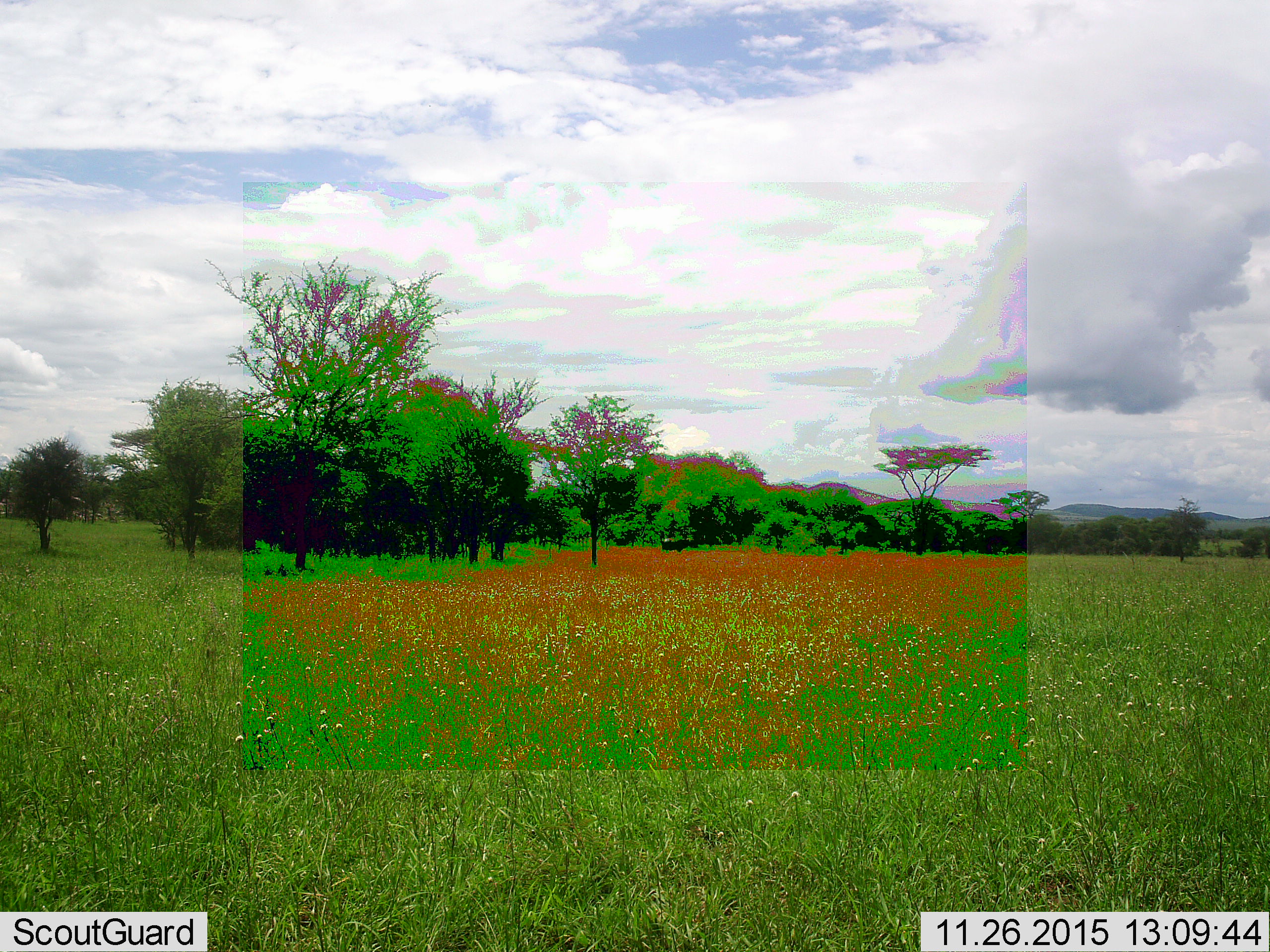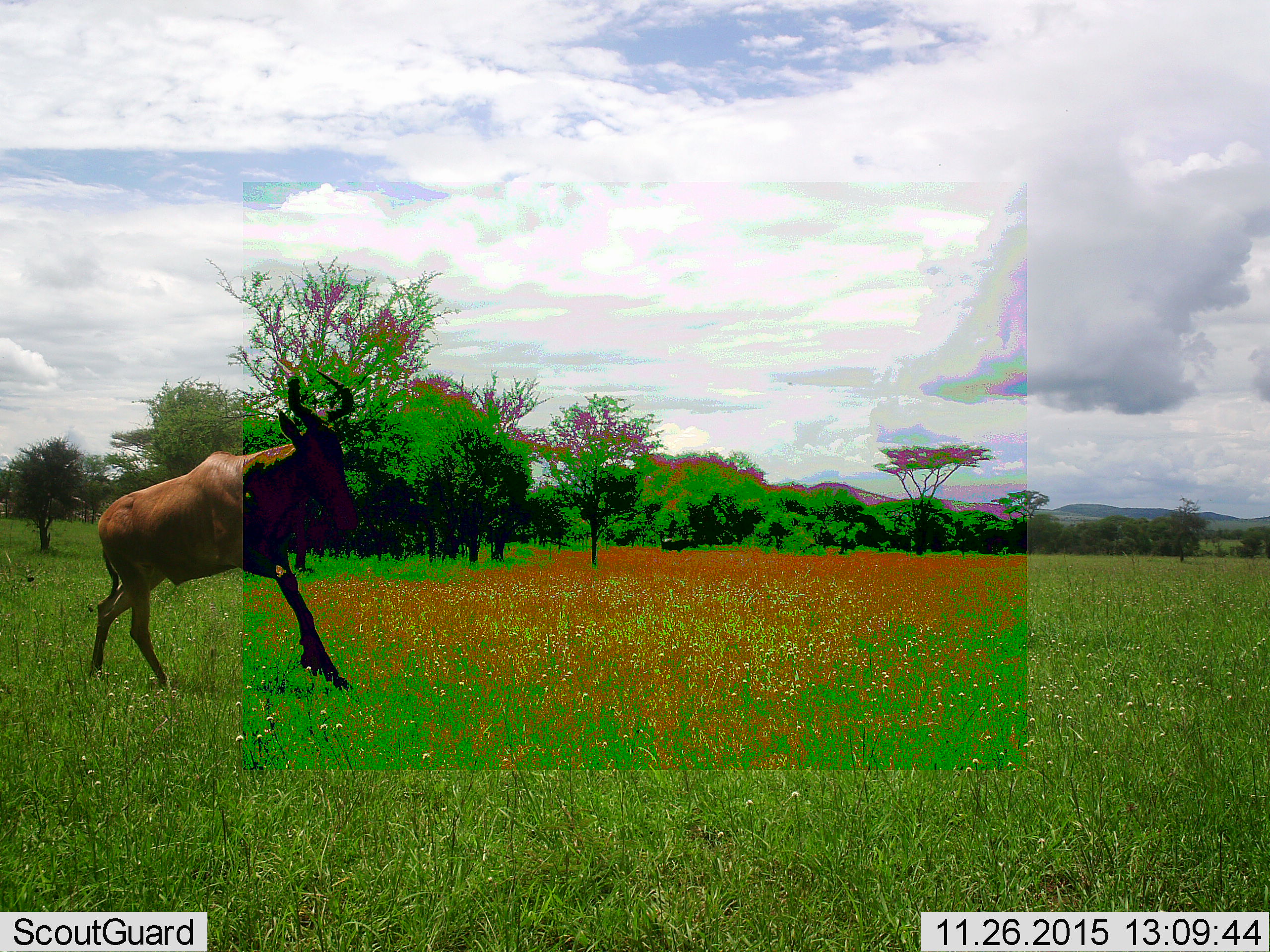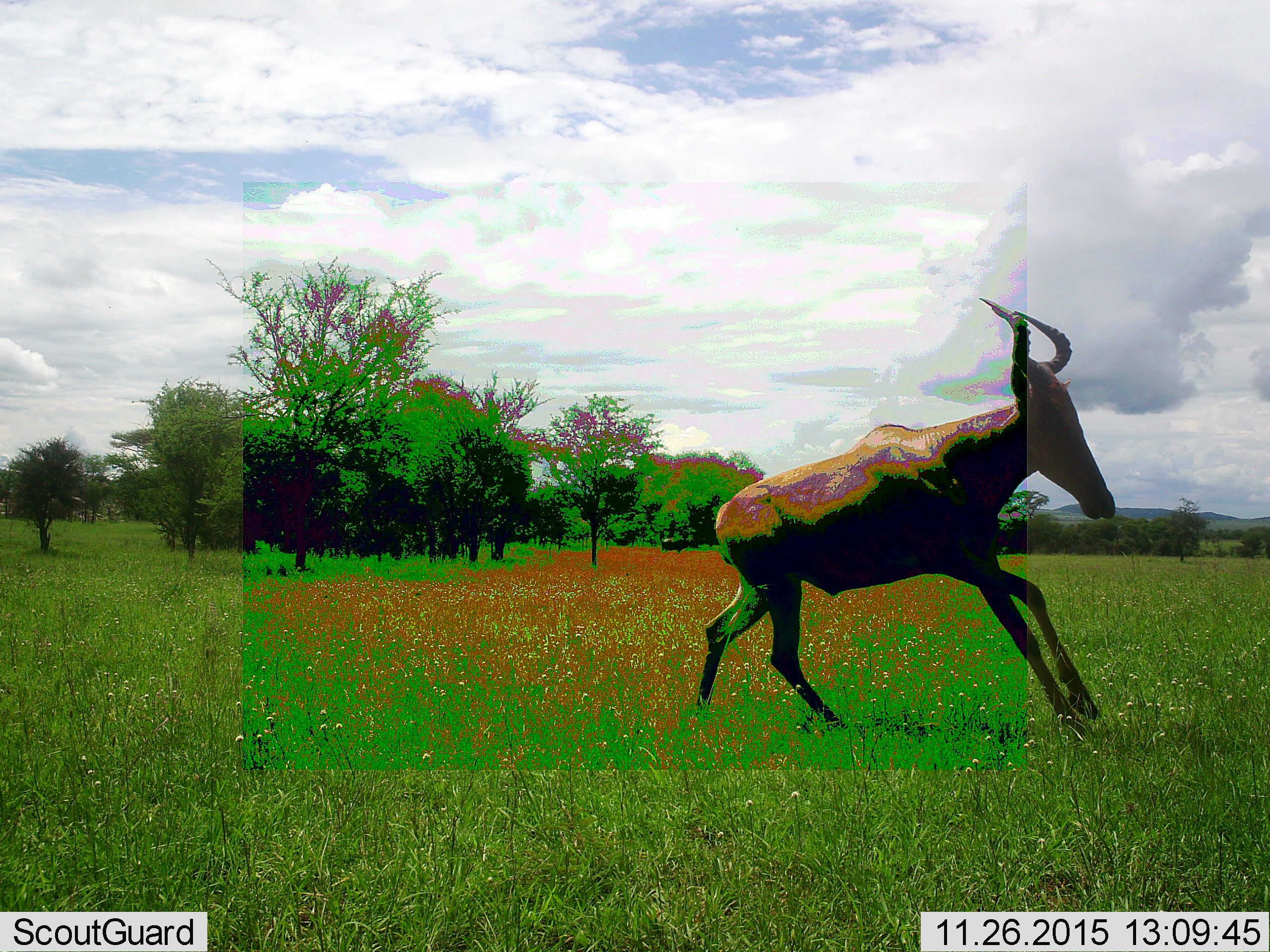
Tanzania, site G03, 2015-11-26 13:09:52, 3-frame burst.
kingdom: Animalia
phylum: Chordata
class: Mammalia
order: Artiodactyla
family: Bovidae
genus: Alcelaphus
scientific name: Alcelaphus buselaphus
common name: hartebeest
Hartebeest (Alcelaphus buselaphus), count 1. Behavior (volunteer vote fractions): standing 0%, resting 0%, moving 100%, interacting 0%. Young present (vote fraction): 0%. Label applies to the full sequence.